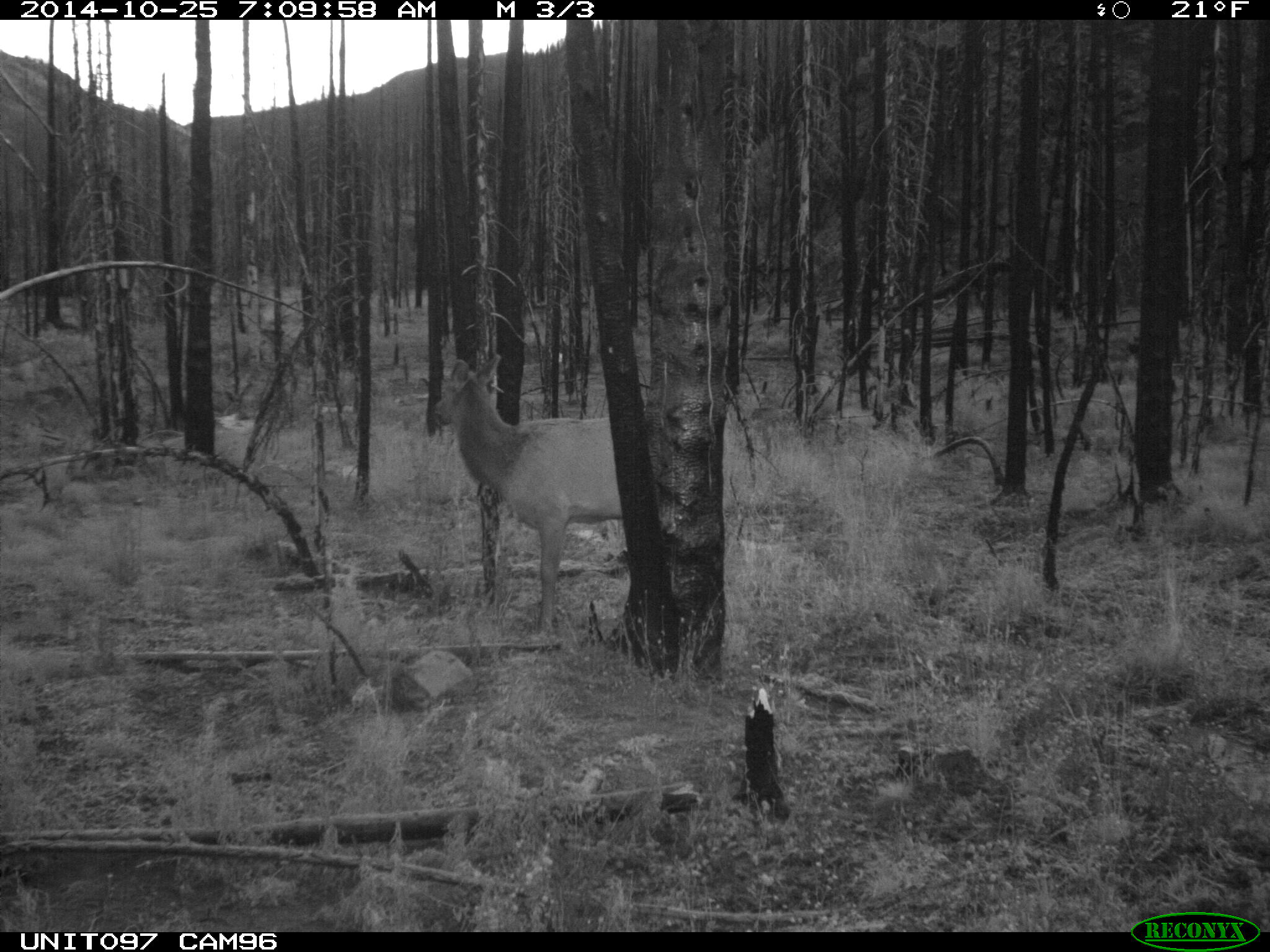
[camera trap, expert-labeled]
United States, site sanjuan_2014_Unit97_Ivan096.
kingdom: Animalia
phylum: Chordata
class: Mammalia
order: Artiodactyla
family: Cervidae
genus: Cervus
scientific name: Cervus elaphus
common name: red deer